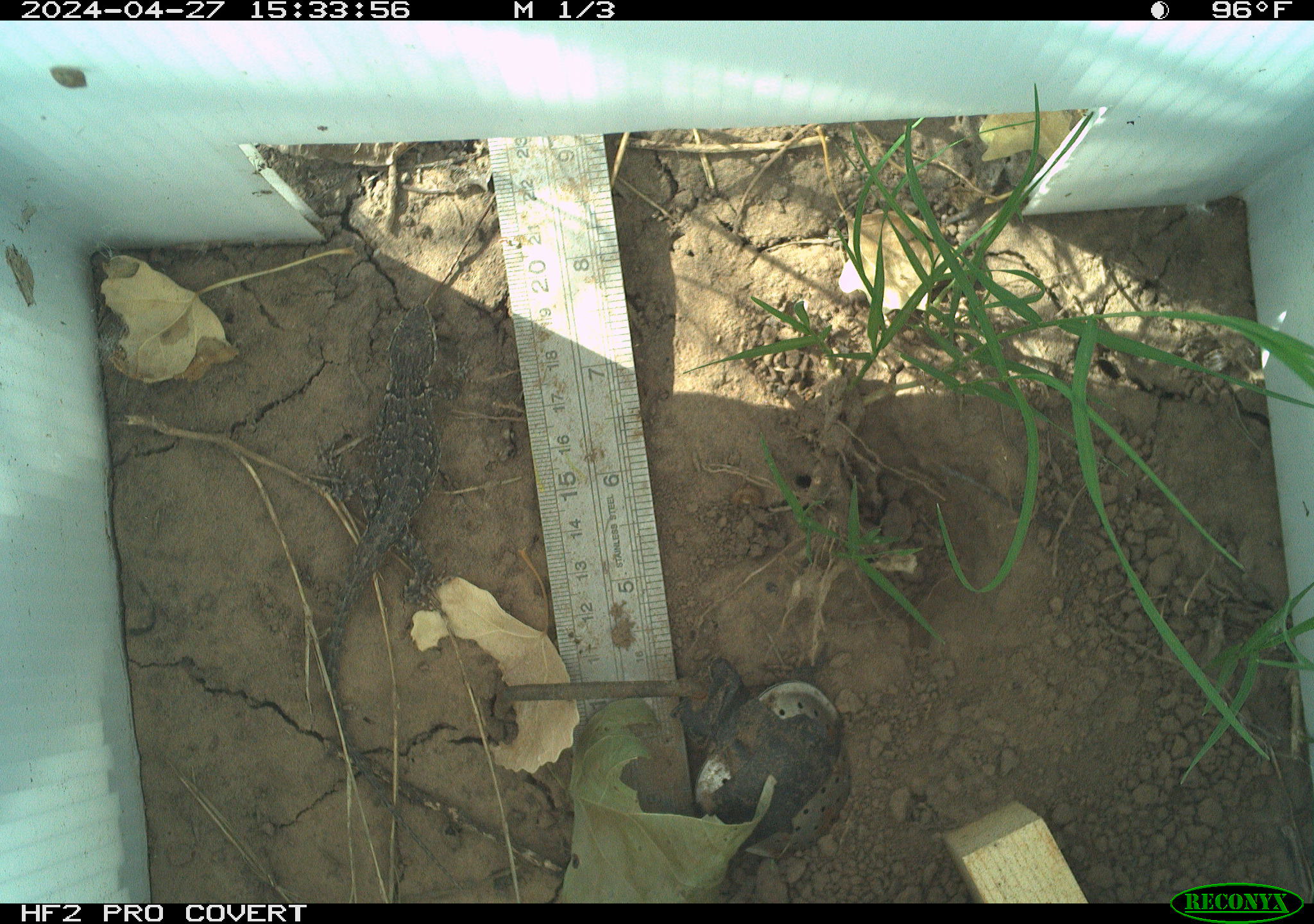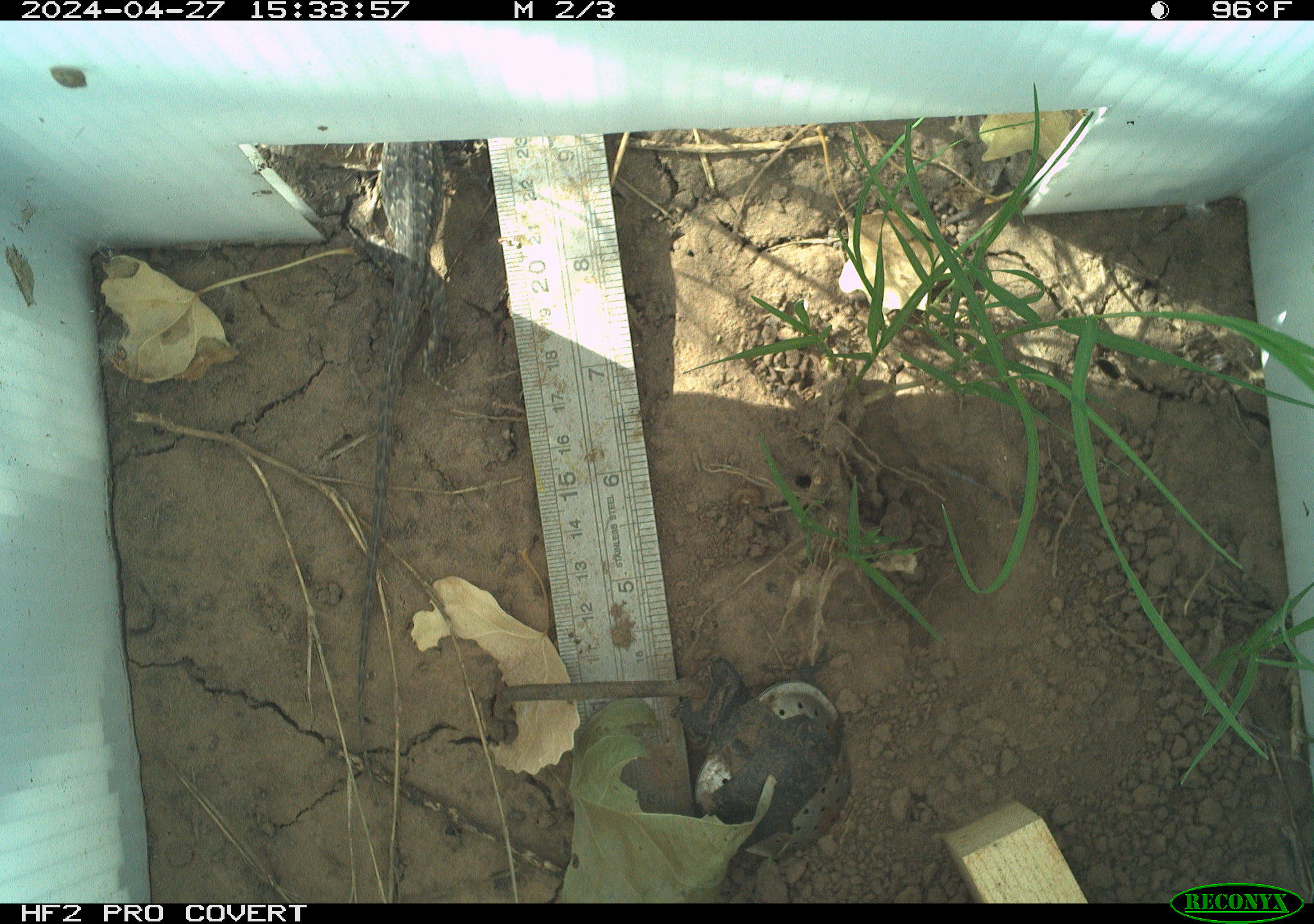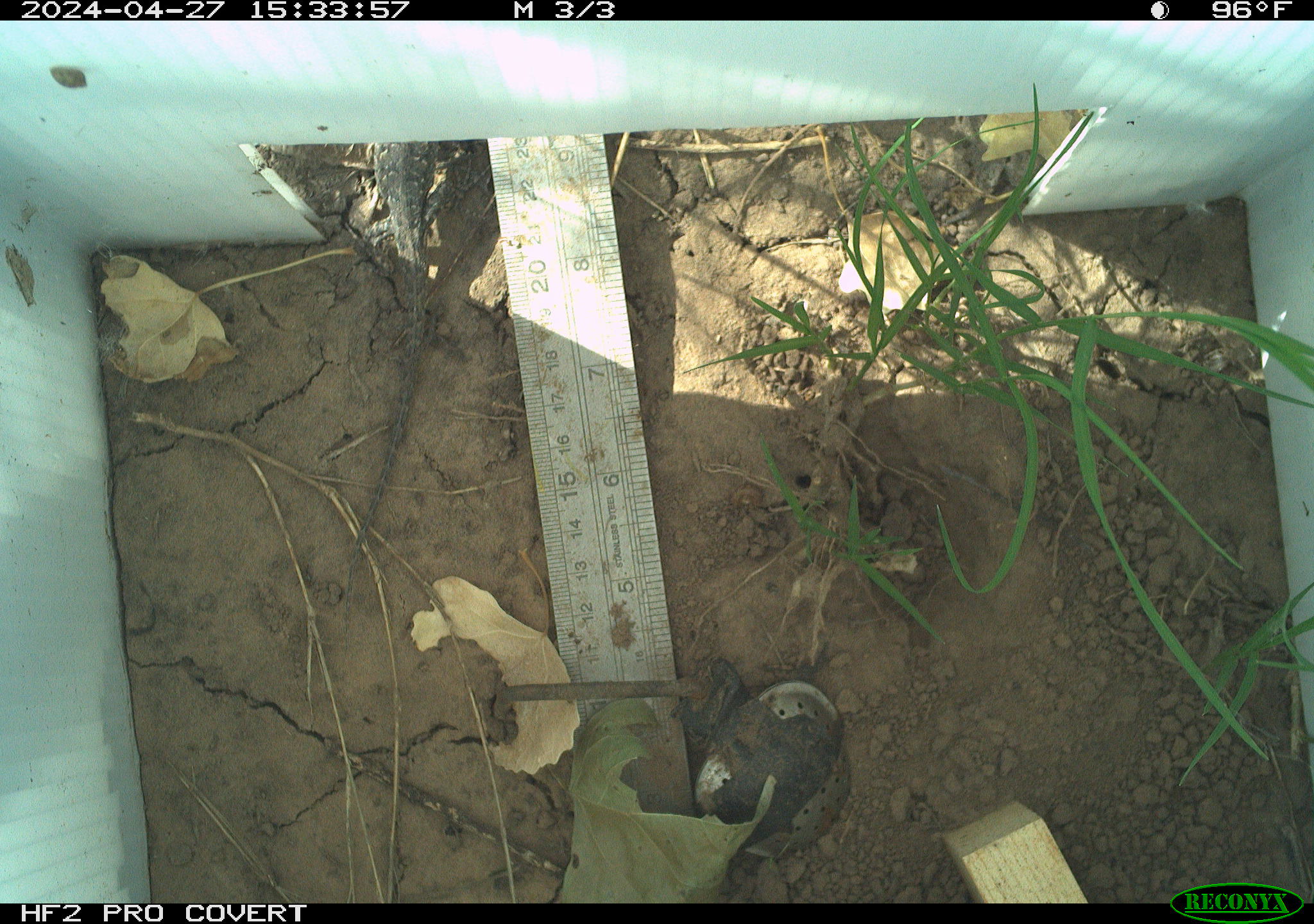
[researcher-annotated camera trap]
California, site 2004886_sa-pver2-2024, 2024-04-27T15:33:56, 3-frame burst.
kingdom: Animalia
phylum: Chordata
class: Reptilia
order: Squamata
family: Phrynosomatidae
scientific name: Phrynosomatidae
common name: phrynosomatid lizards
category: phrynosomatidae family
Phrynosomatidae family (phrynosomatid lizards) (Phrynosomatidae).